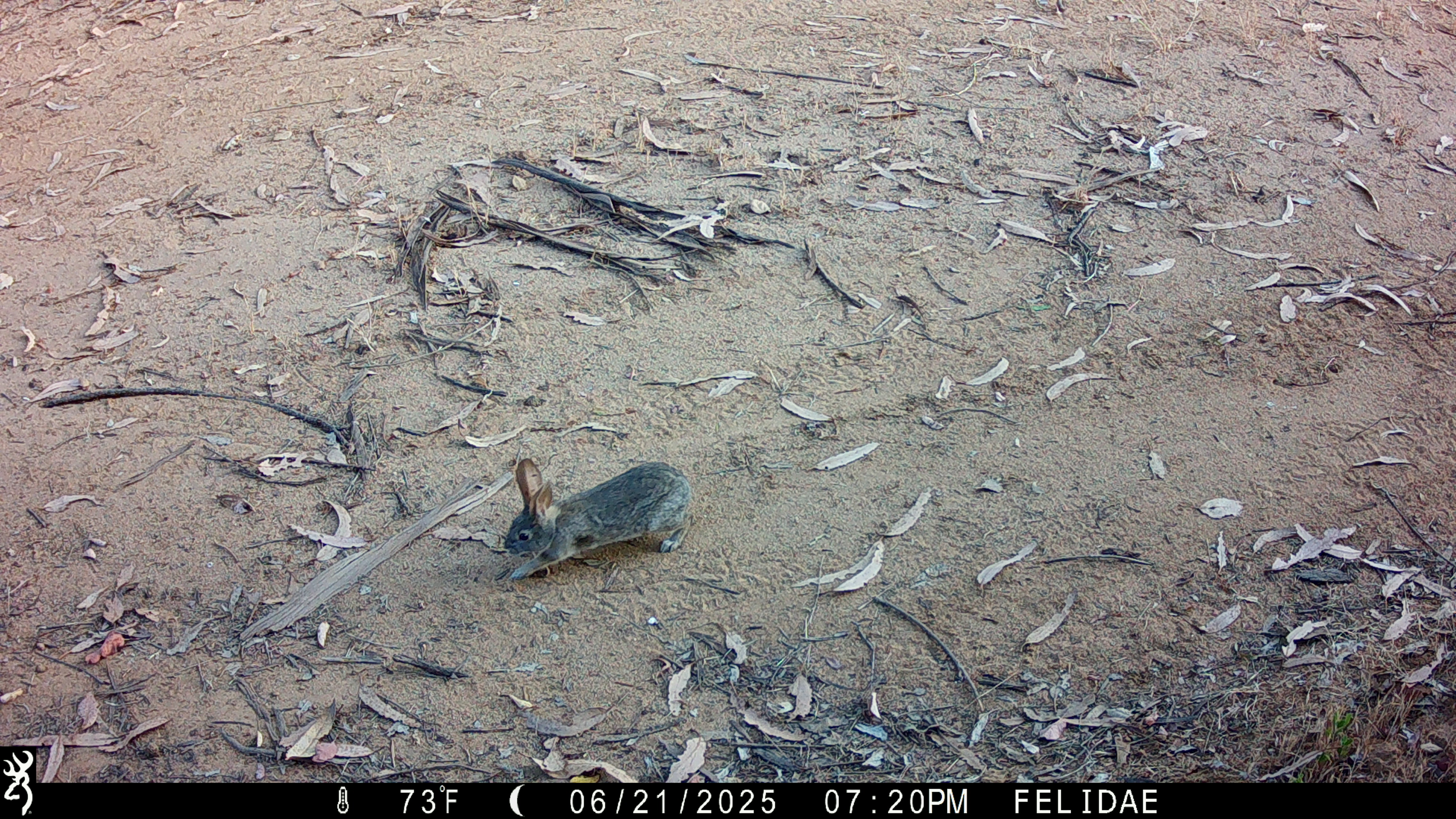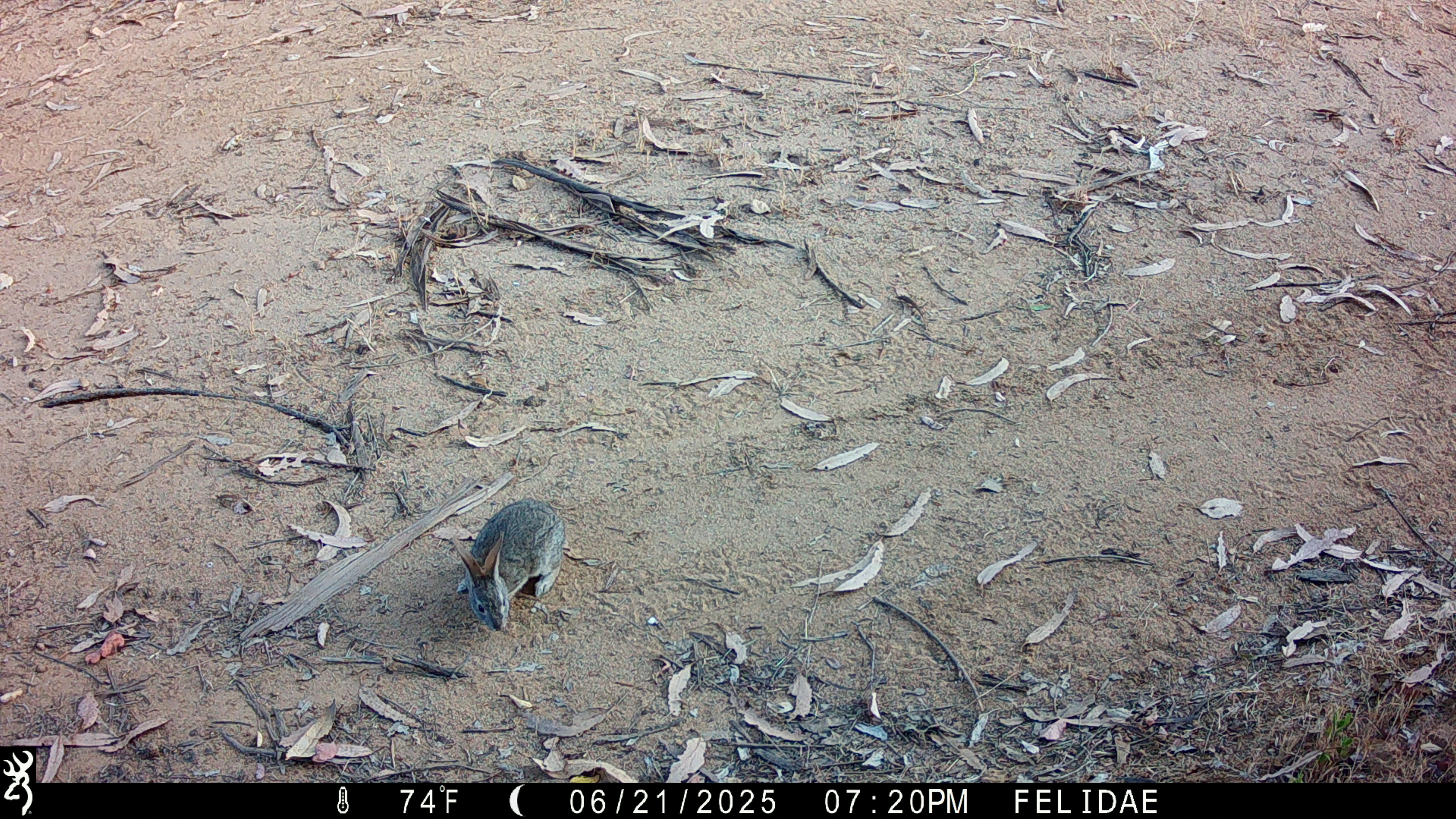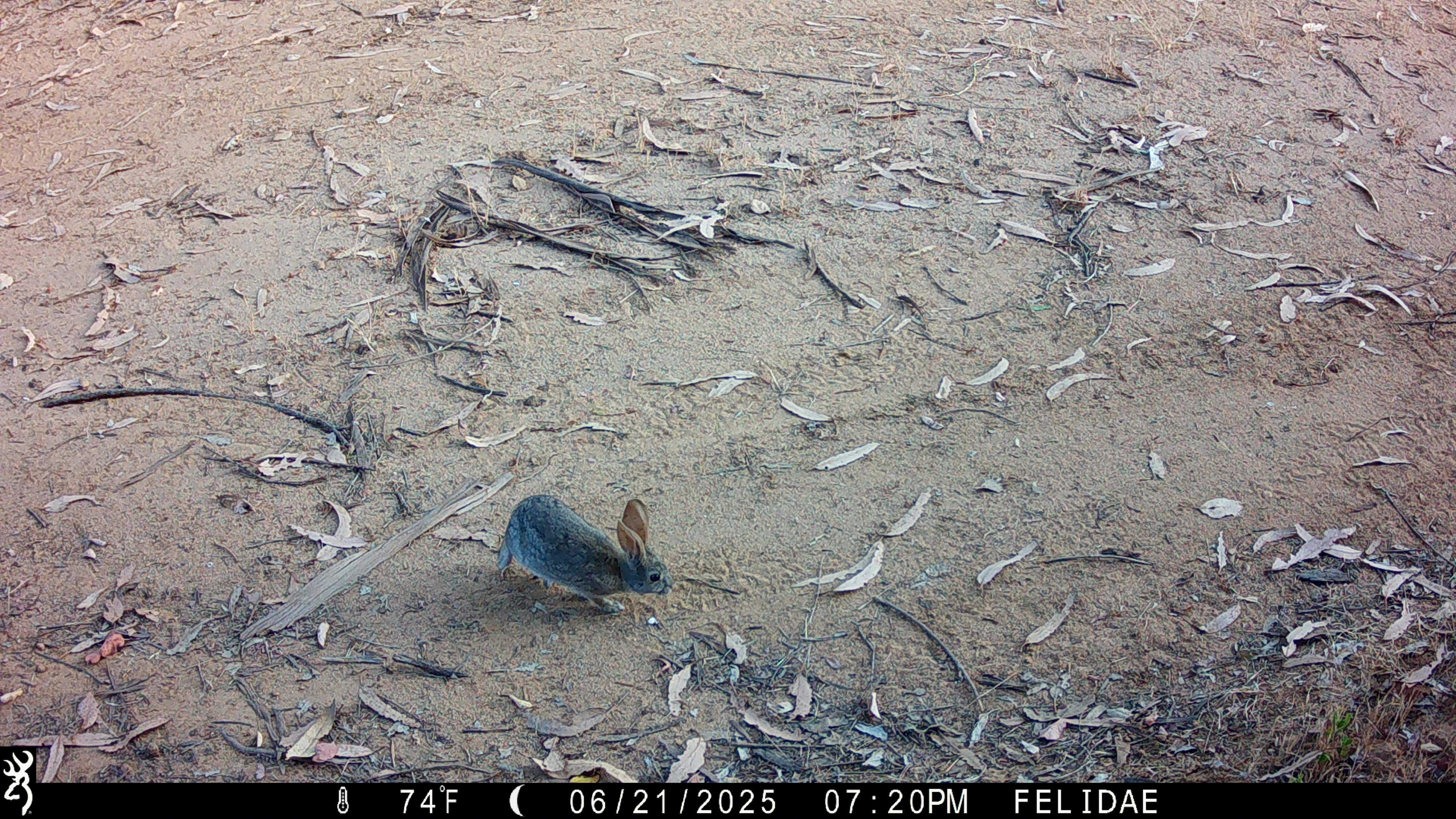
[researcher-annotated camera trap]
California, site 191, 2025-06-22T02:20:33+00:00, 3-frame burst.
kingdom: Animalia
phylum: Chordata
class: Mammalia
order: Lagomorpha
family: Leporidae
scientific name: Leporidae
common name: rabbit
Rabbit (Leporidae).